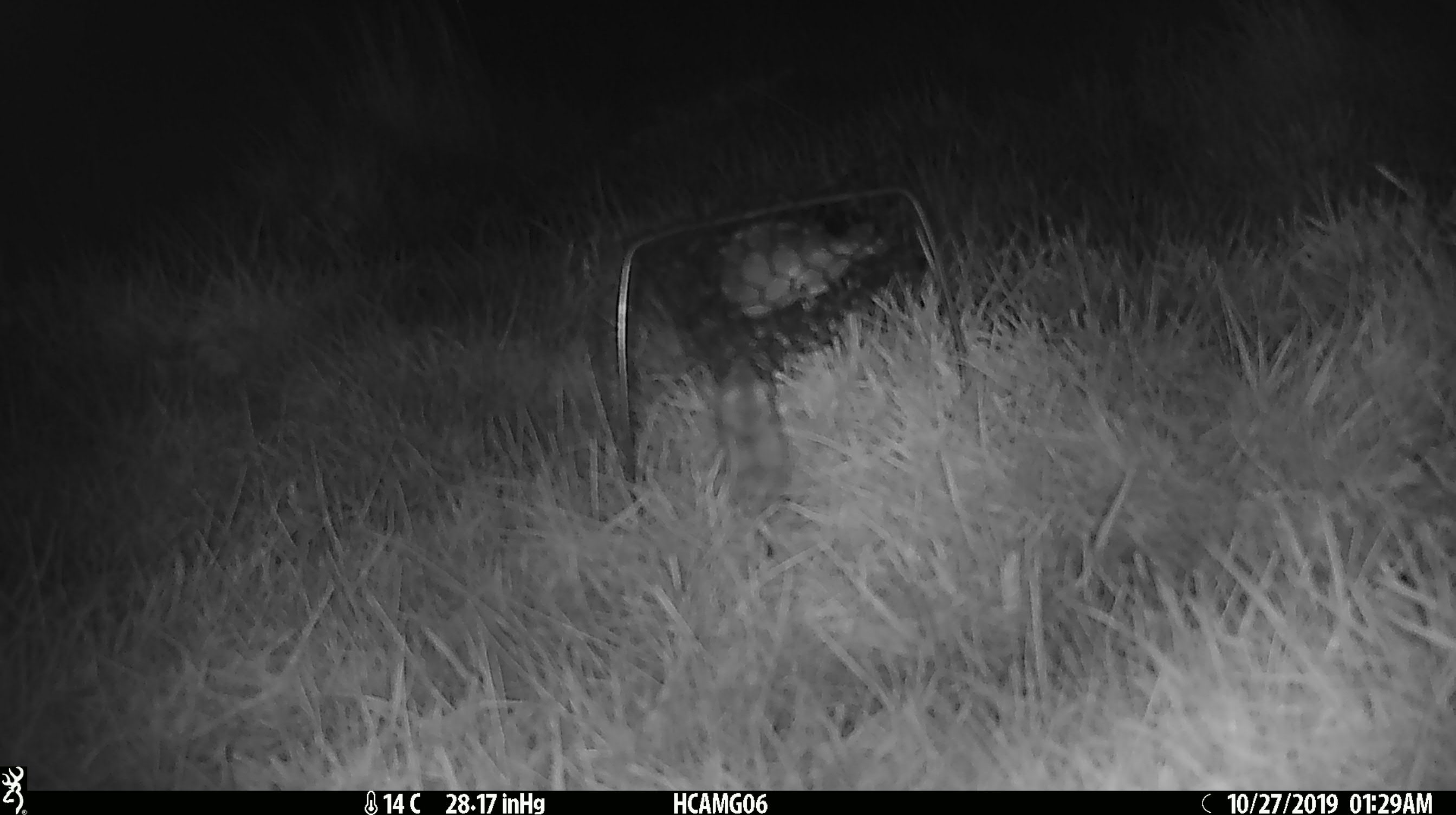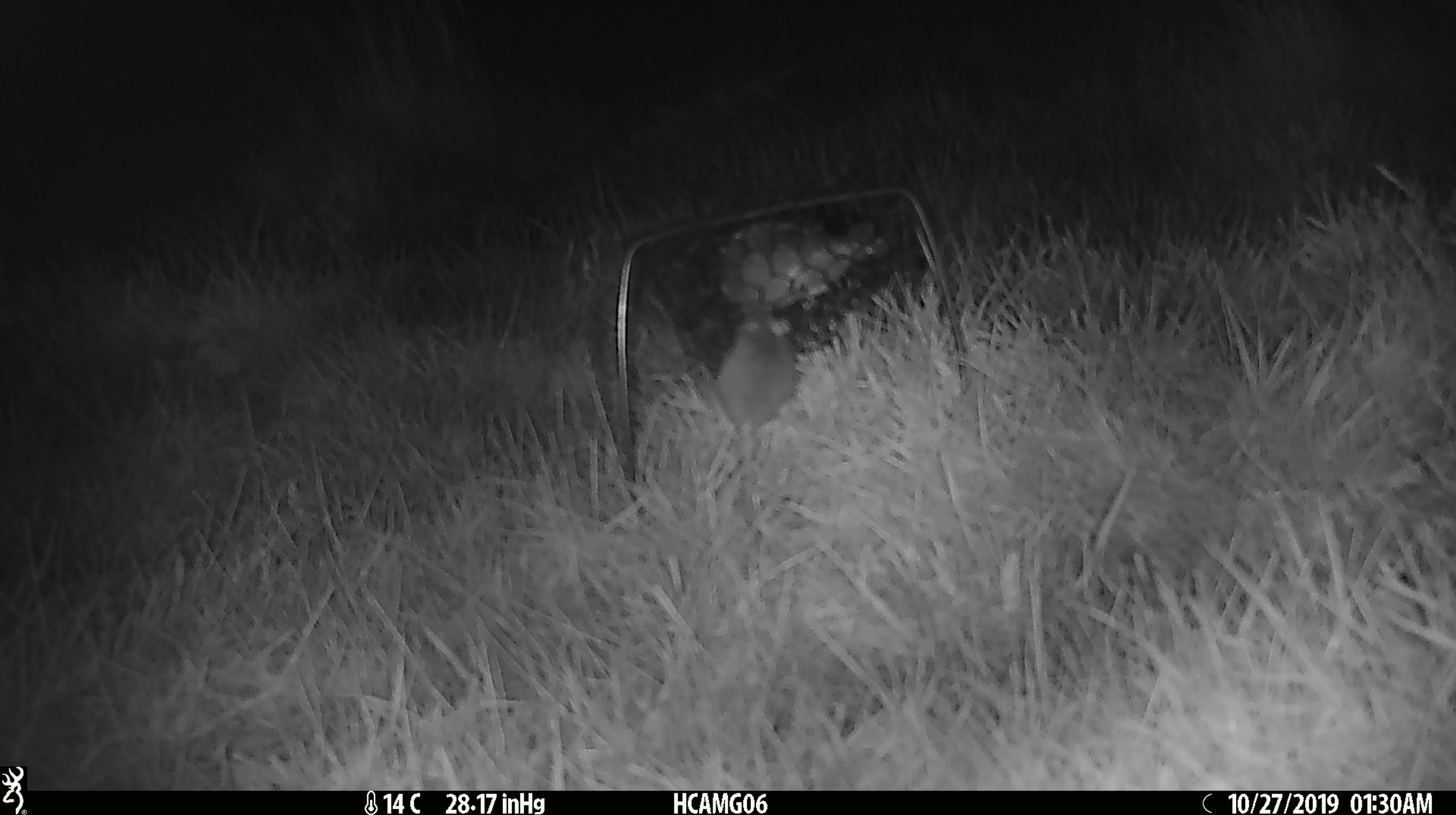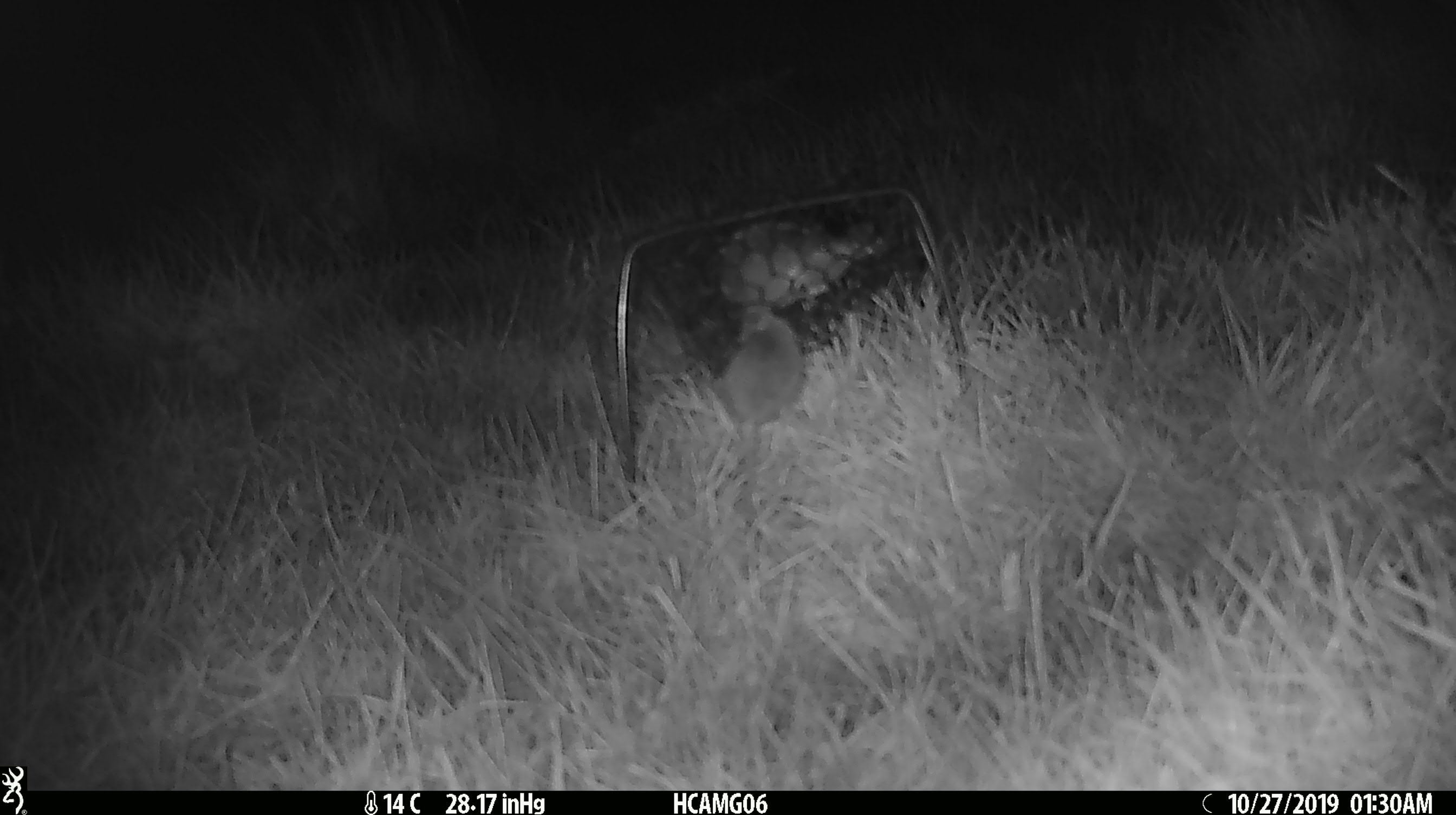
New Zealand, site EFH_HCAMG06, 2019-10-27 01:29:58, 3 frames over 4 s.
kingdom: Animalia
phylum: Chordata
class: Mammalia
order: Rodentia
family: Muridae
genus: Mus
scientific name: Mus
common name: mouse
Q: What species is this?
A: Mouse (Mus).